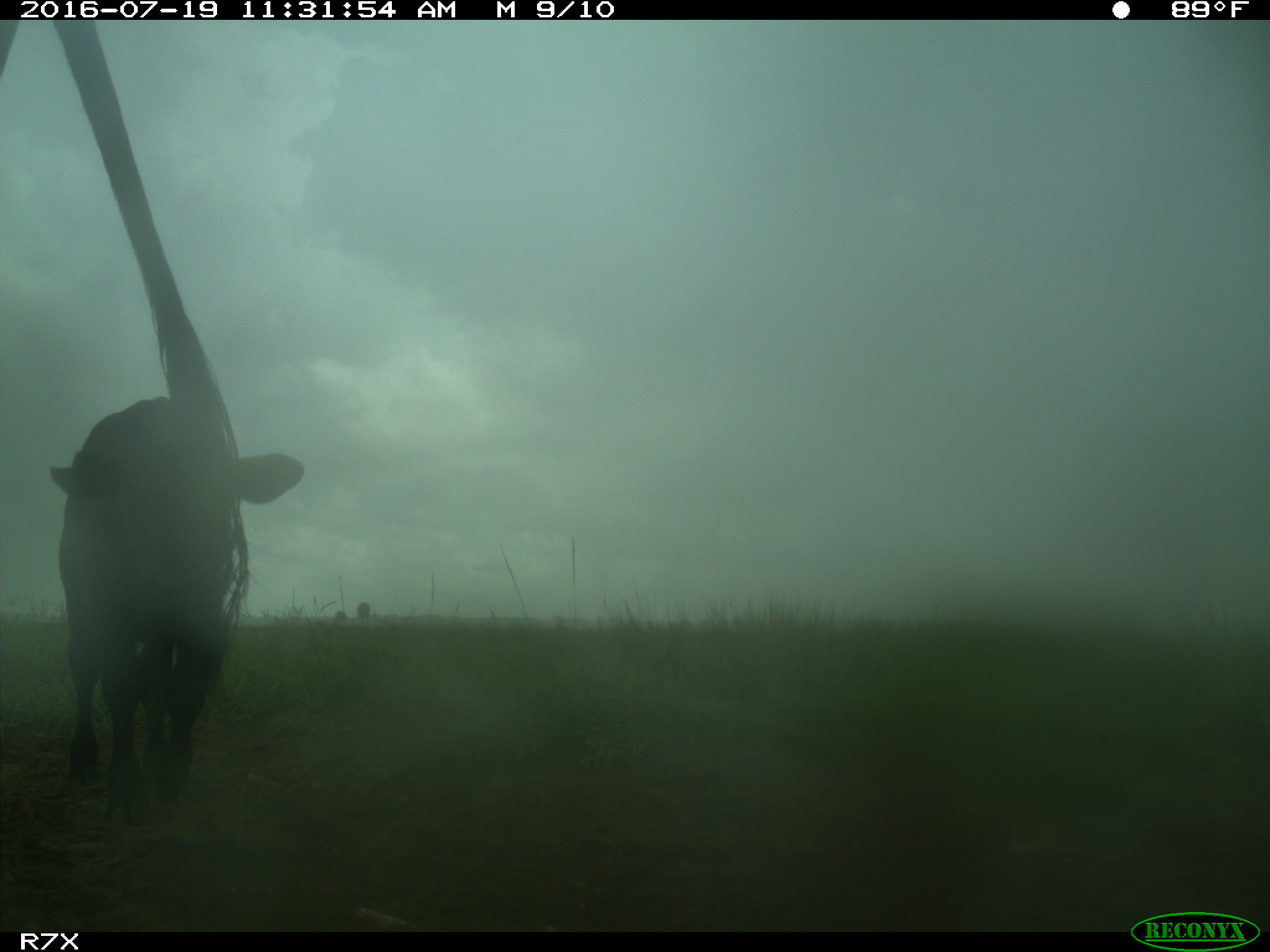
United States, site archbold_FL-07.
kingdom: Animalia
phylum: Chordata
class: Mammalia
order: Artiodactyla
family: Bovidae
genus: Bos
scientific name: Bos taurus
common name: domestic cow